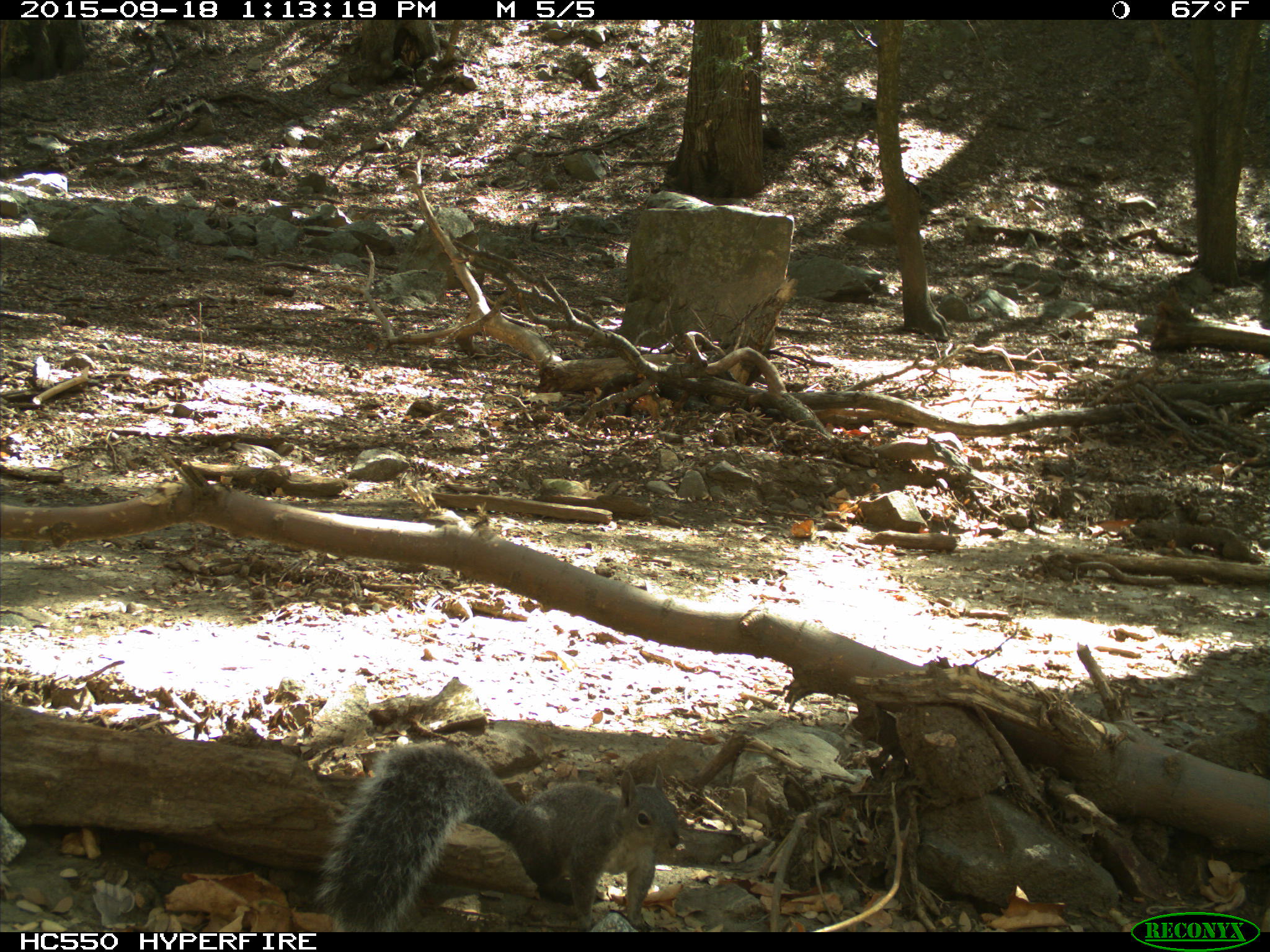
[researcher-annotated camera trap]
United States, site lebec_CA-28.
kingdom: Animalia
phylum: Chordata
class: Mammalia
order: Rodentia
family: Sciuridae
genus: Sciurus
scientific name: Sciurus carolinensis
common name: eastern gray squirrel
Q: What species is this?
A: Sciurus carolinensis (eastern gray squirrel).